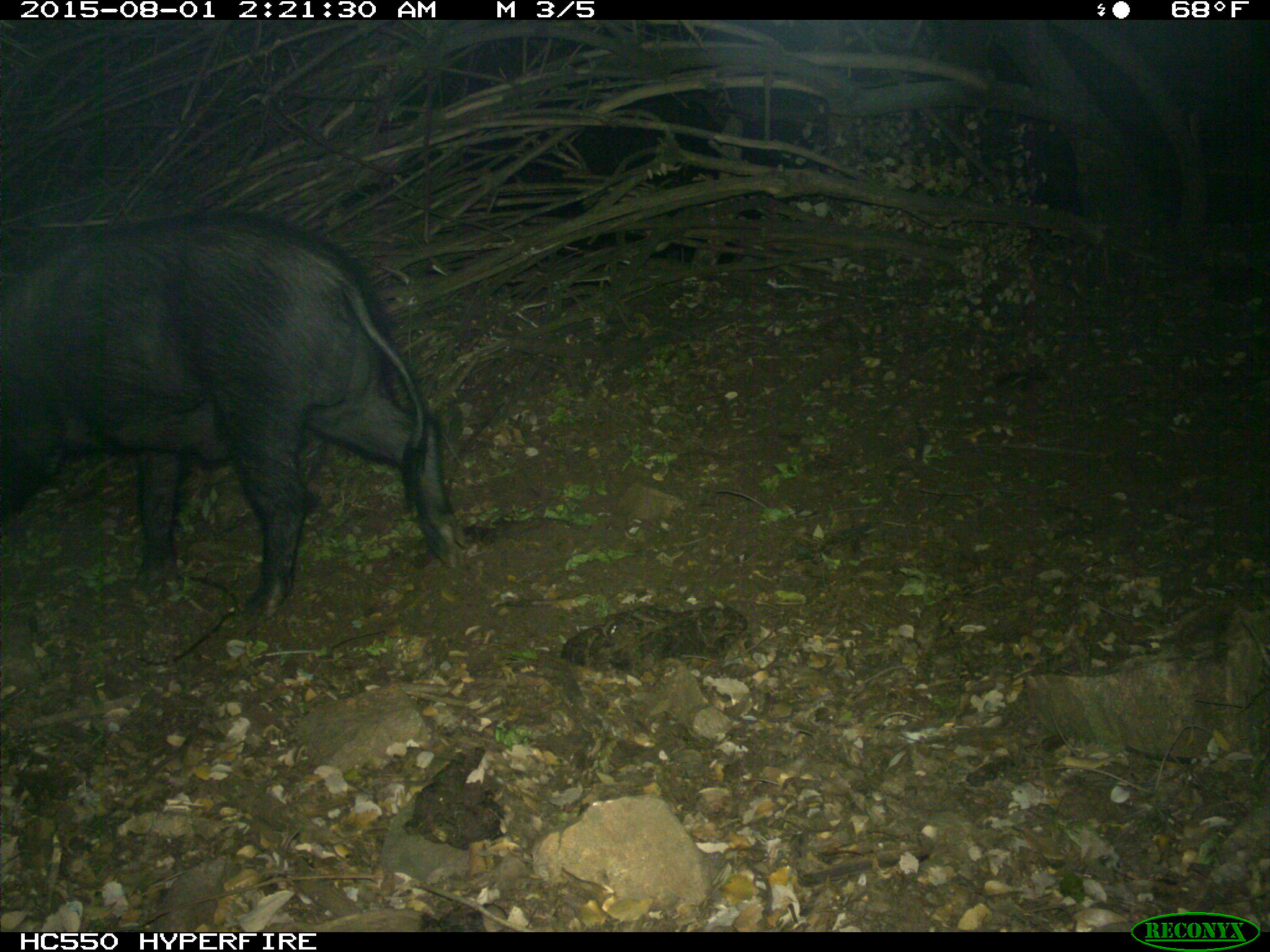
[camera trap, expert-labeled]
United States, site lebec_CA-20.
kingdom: Animalia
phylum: Chordata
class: Mammalia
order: Artiodactyla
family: Suidae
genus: Sus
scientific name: Sus scrofa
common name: wild boar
Sus scrofa (wild boar).